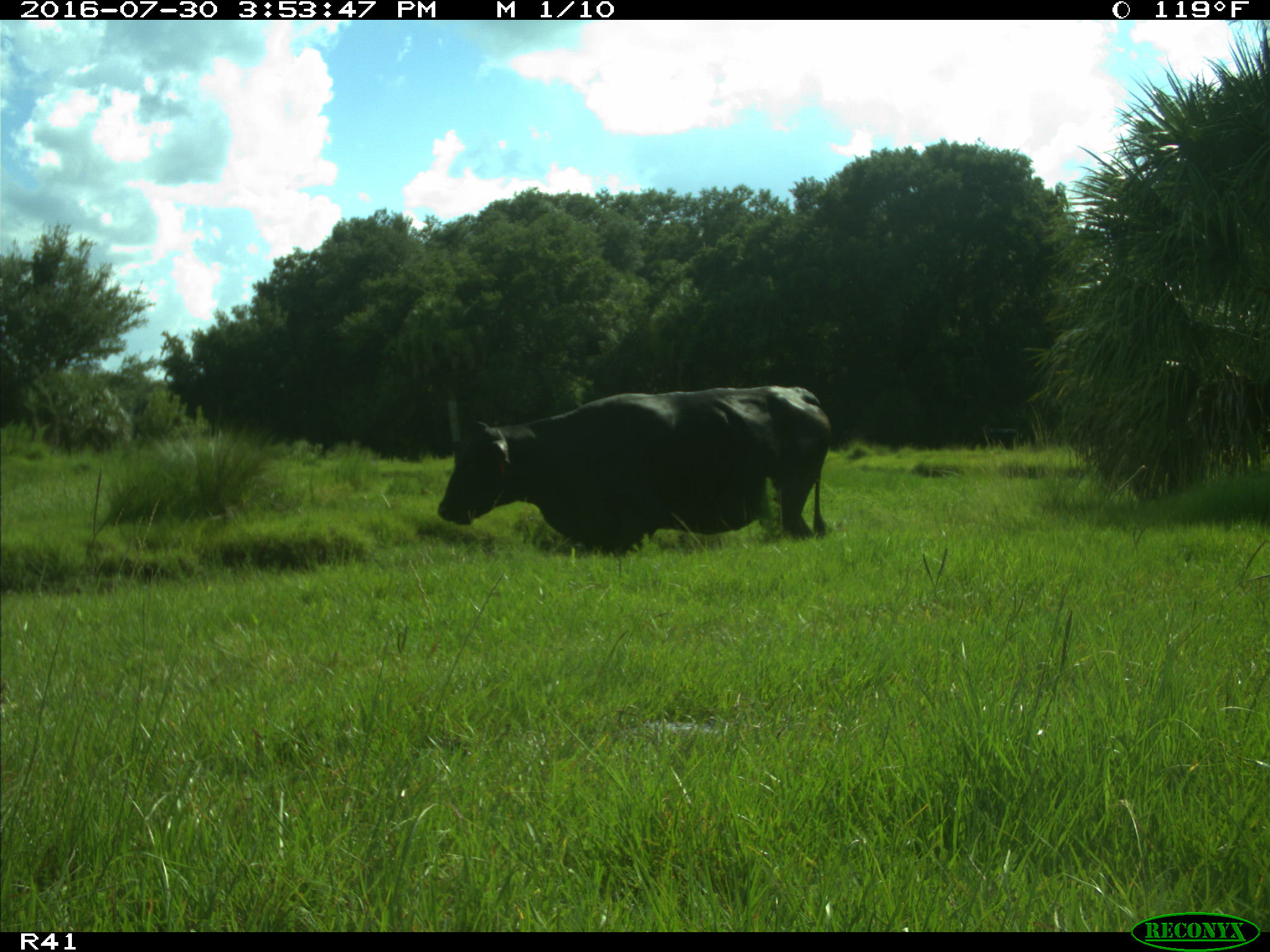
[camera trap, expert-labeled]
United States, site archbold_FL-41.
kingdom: Animalia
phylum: Chordata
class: Mammalia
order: Artiodactyla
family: Bovidae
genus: Bos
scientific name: Bos taurus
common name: domestic cow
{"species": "Bos taurus (domestic cow)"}